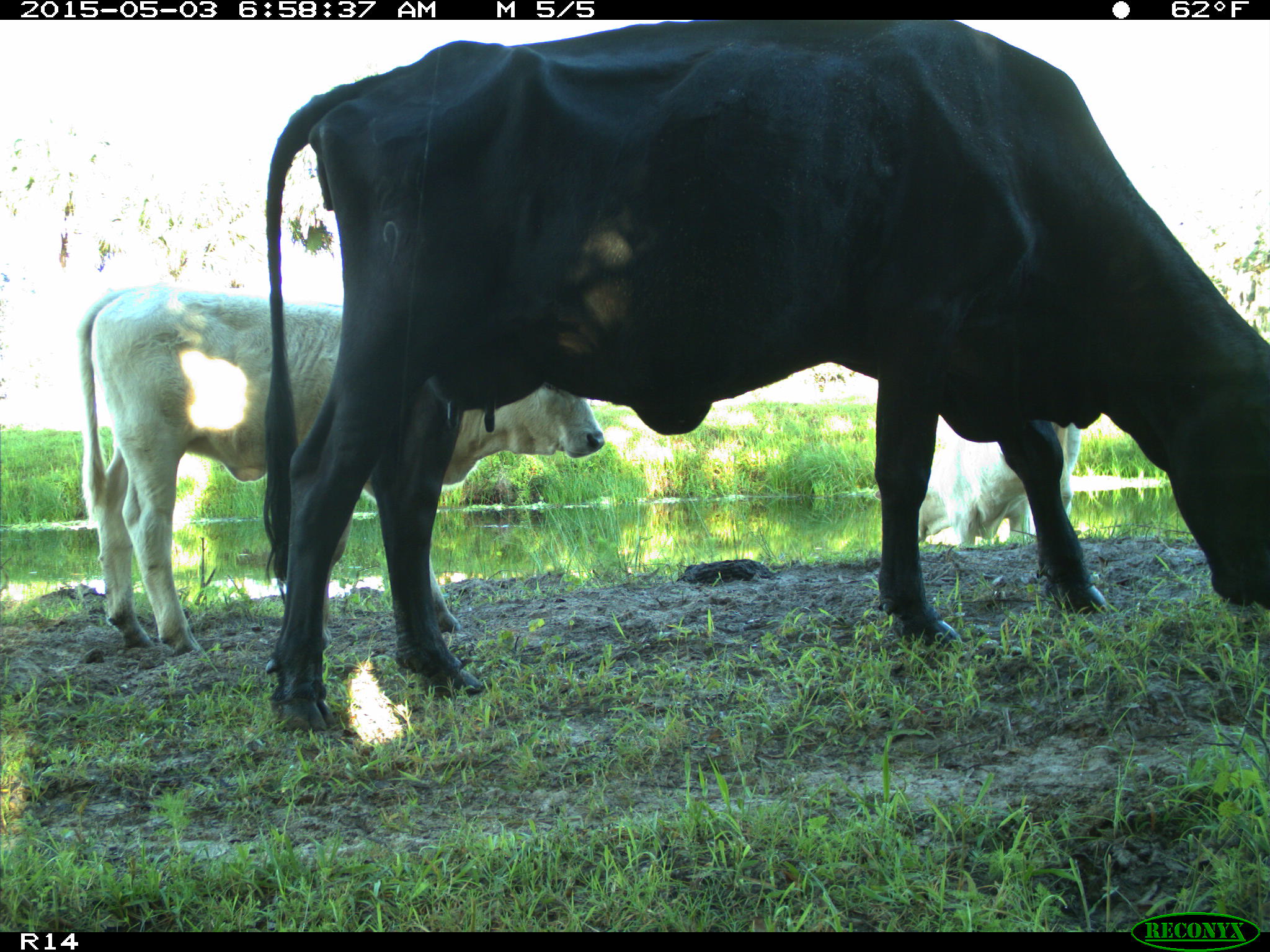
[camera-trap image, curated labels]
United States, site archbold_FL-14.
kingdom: Animalia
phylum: Chordata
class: Mammalia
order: Artiodactyla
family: Bovidae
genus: Bos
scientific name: Bos taurus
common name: domestic cow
Bos taurus (domestic cow).